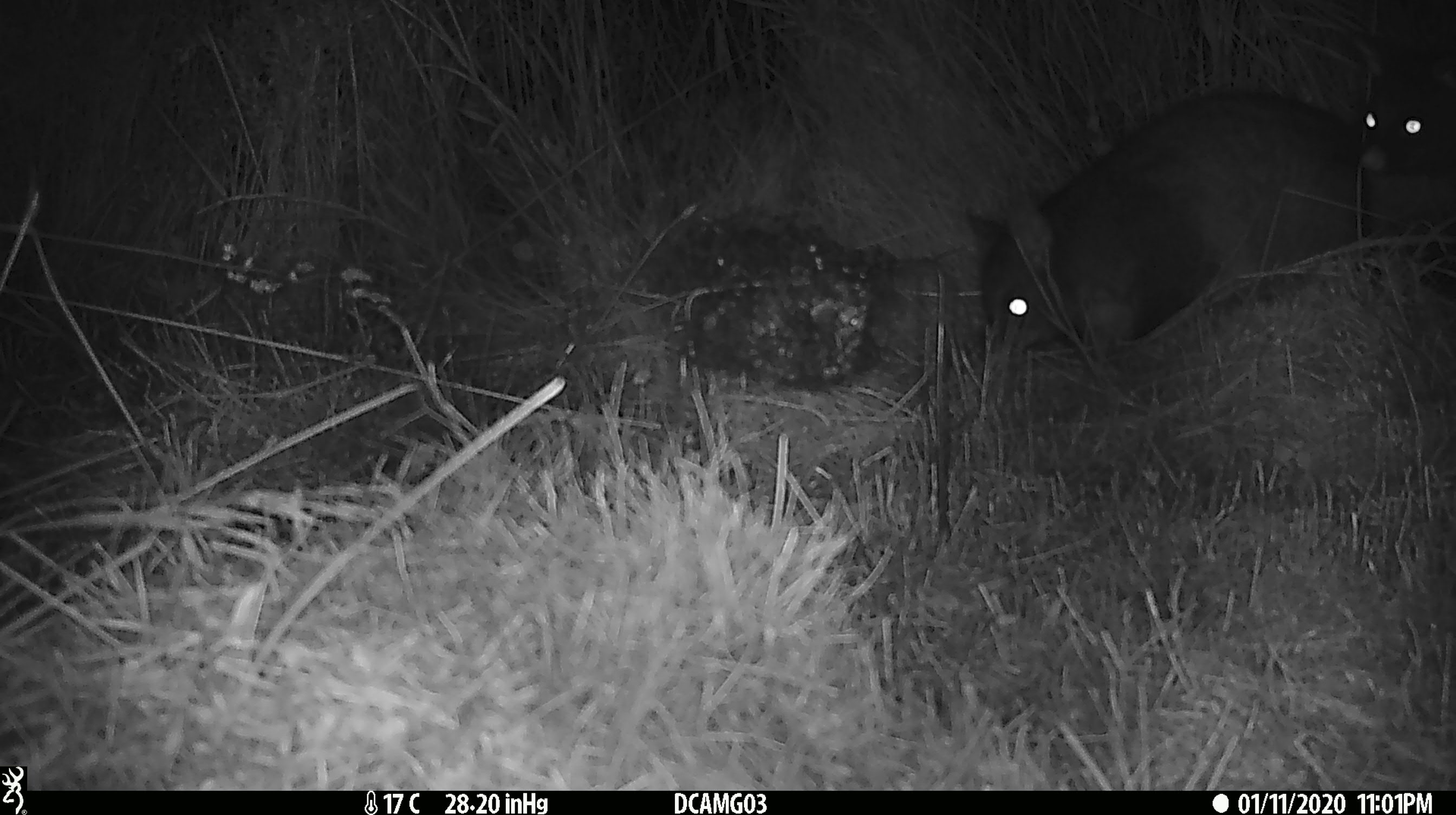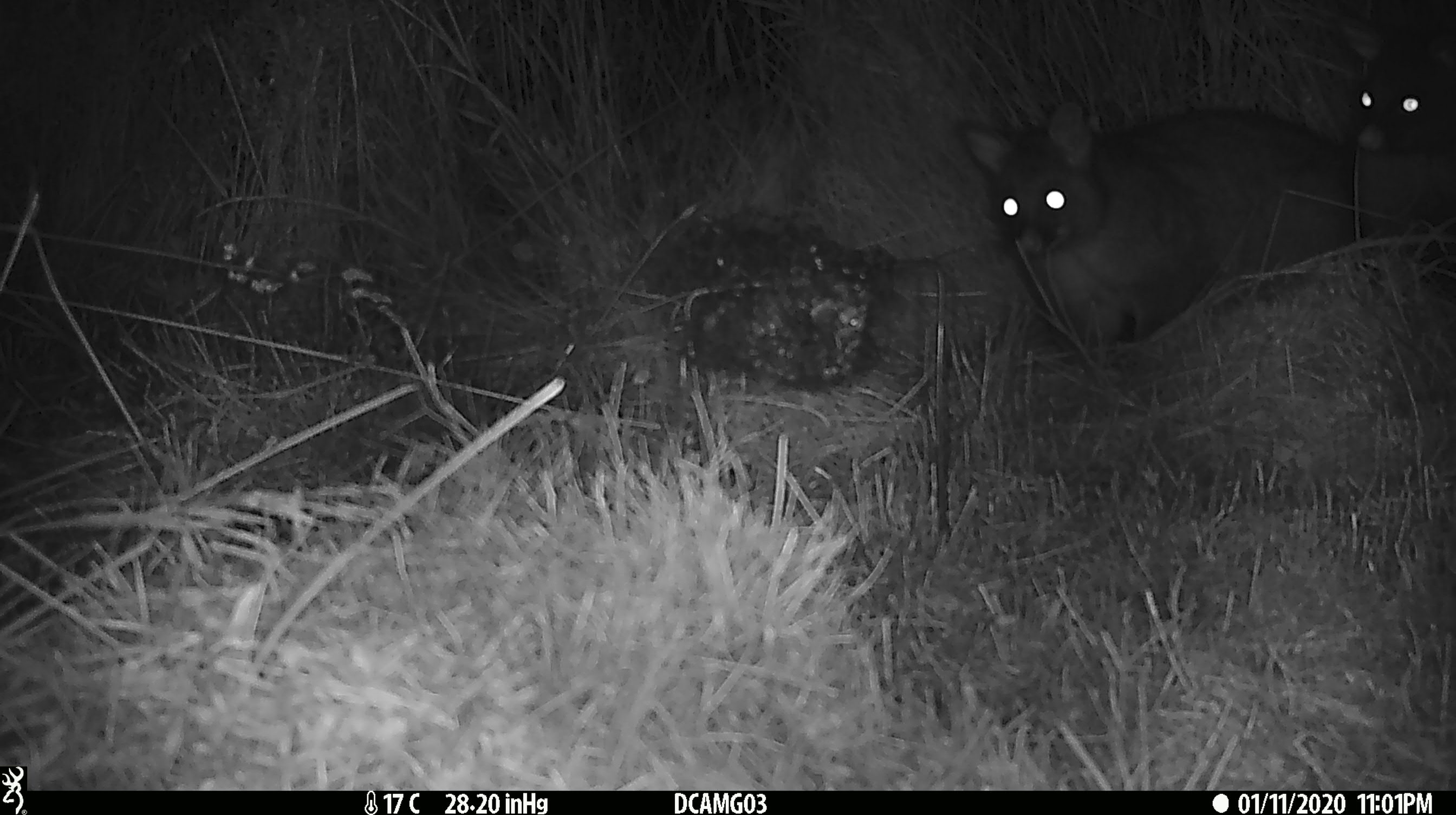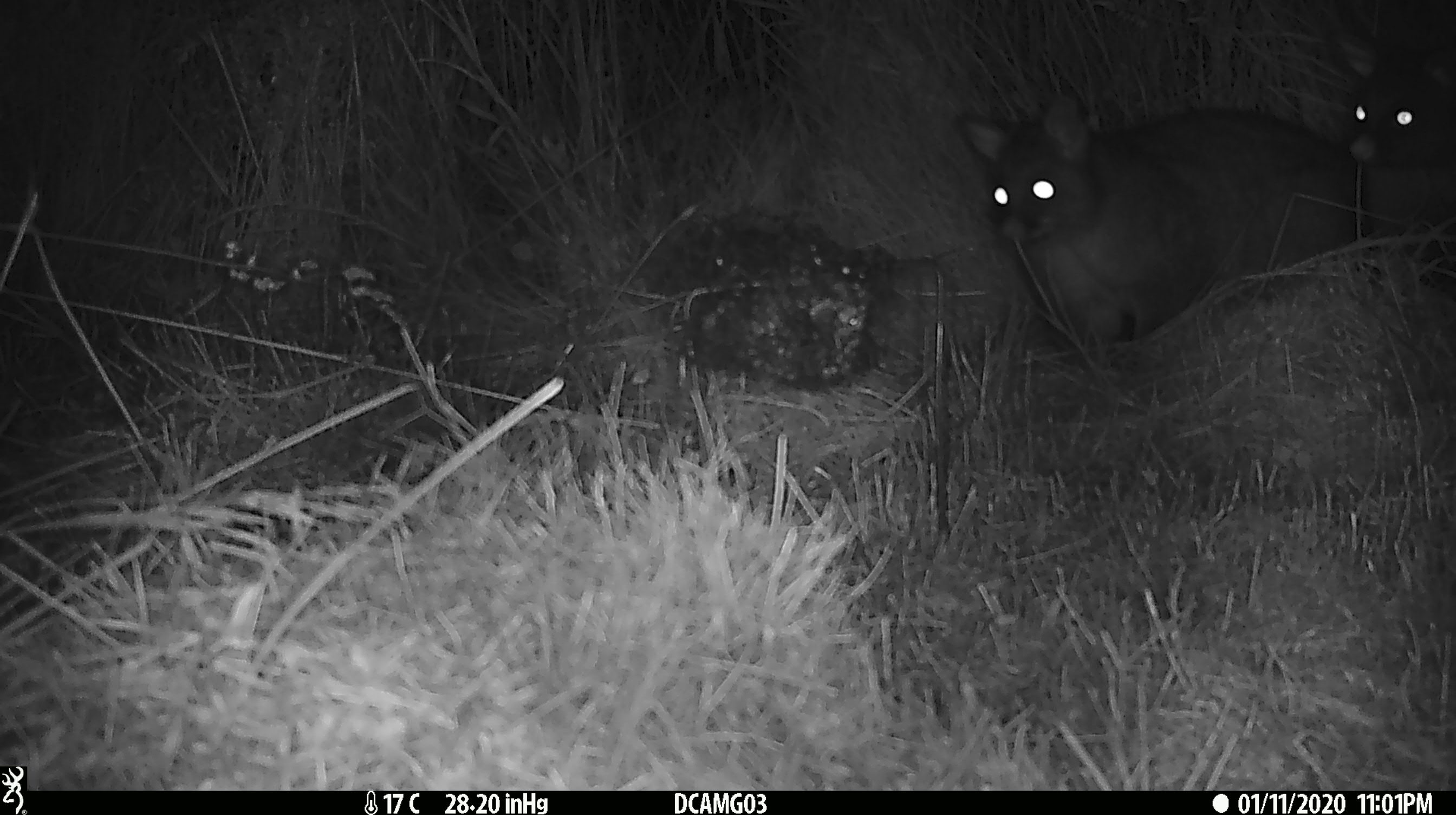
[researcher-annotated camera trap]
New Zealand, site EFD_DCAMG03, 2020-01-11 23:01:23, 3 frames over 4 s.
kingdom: Animalia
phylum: Chordata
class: Mammalia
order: Diprotodontia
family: Phalangeridae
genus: Trichosurus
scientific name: Trichosurus vulpecula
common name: common brushtail possum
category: possum